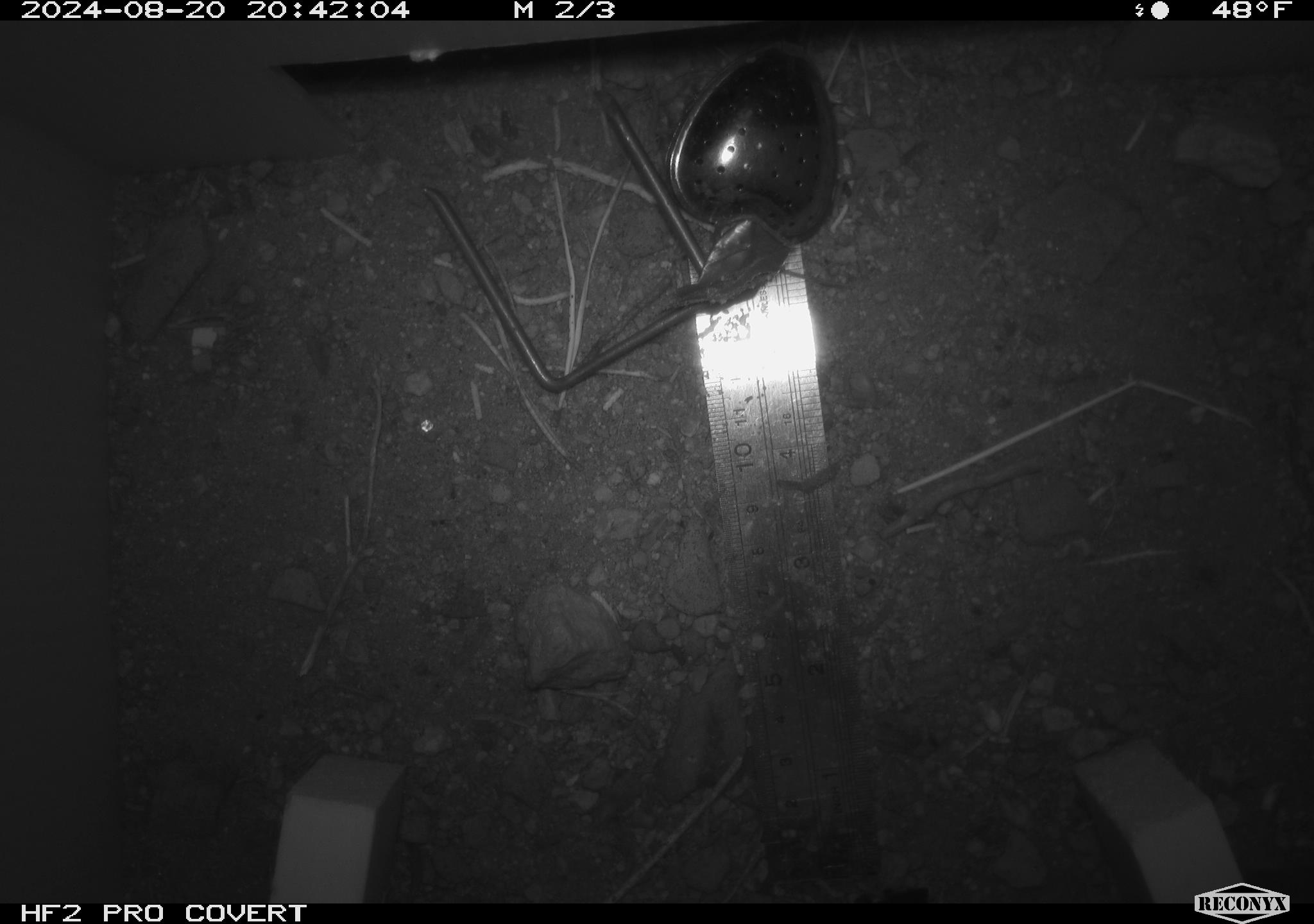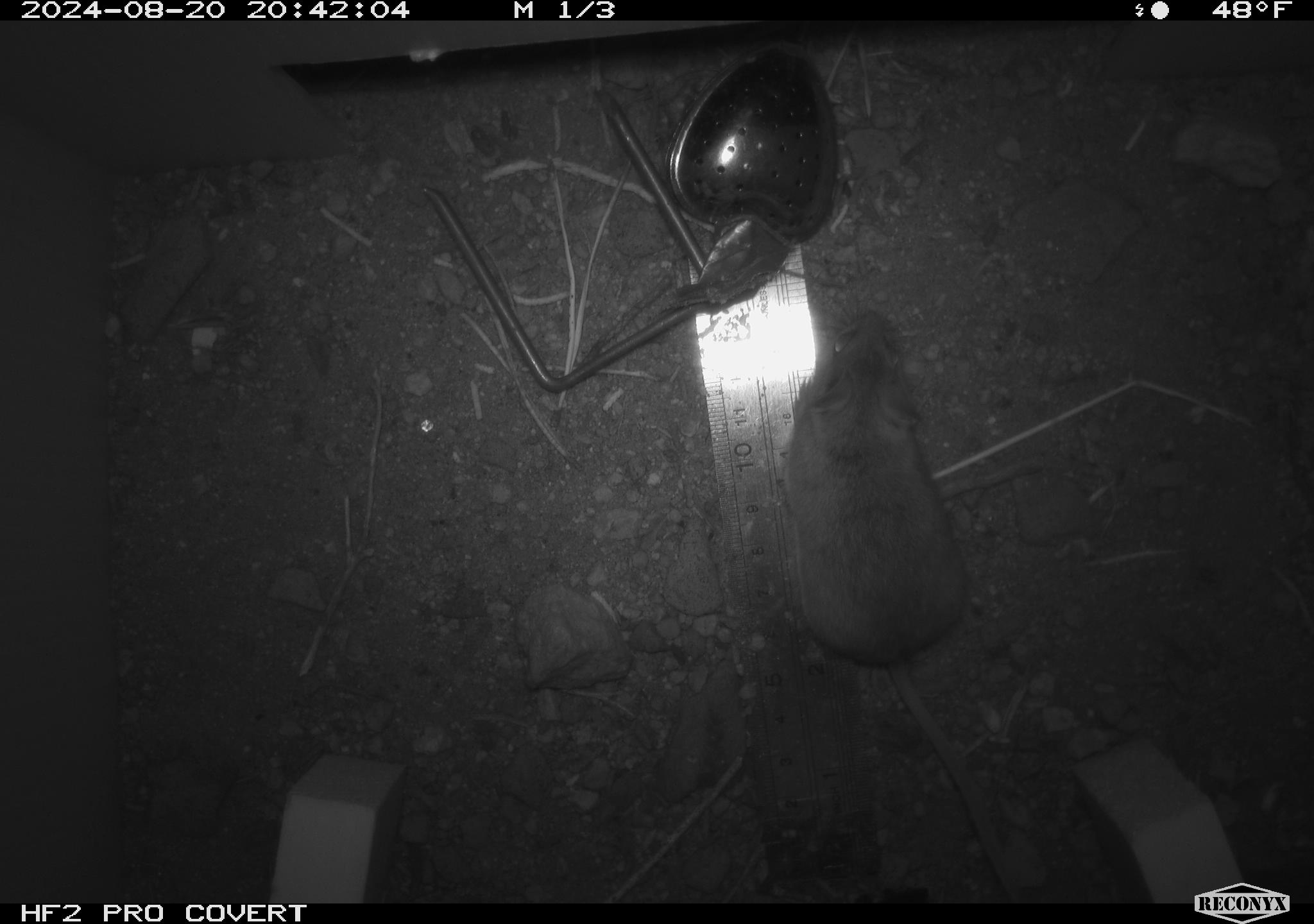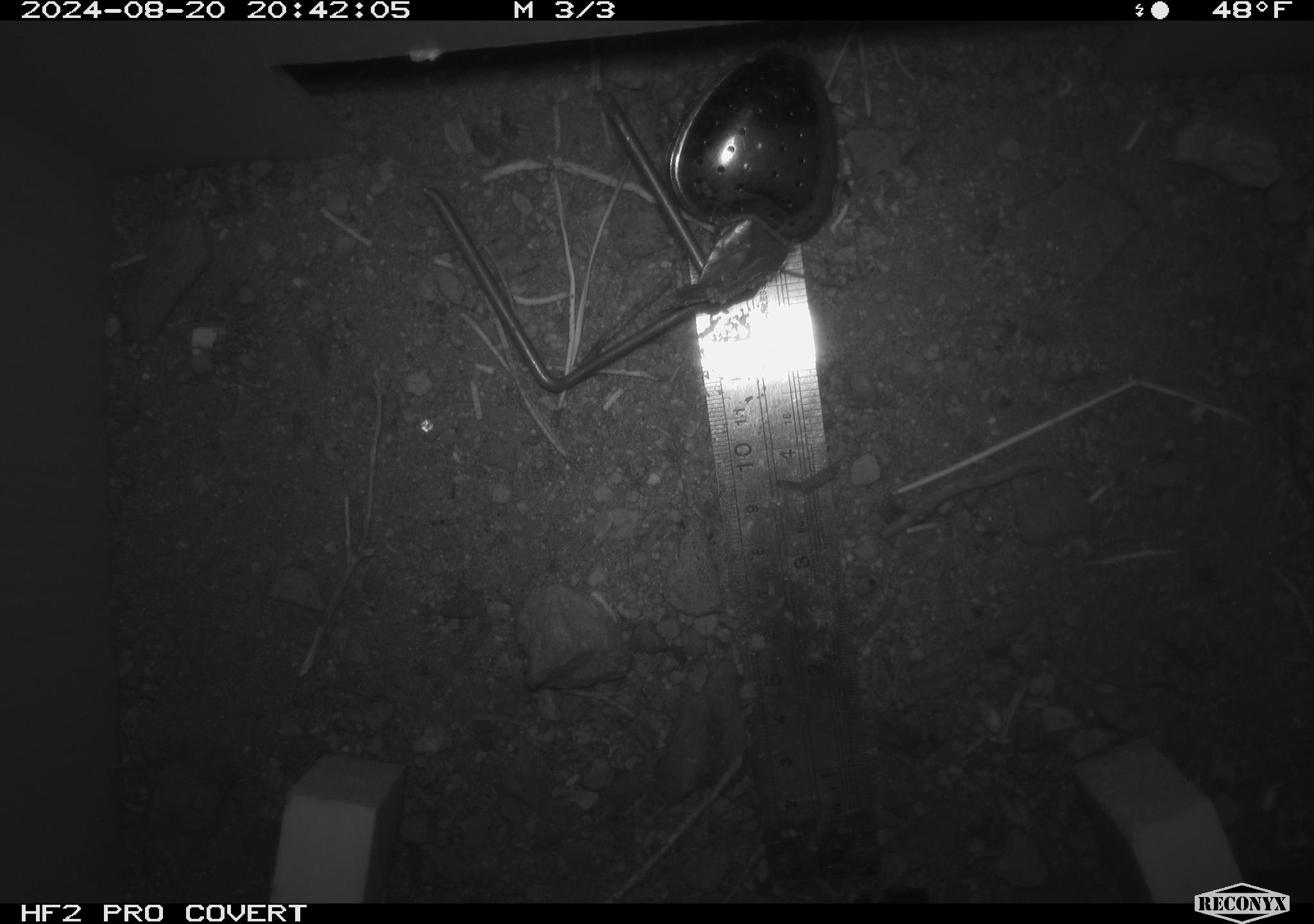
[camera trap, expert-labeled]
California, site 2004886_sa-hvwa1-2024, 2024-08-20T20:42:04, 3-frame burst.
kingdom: Animalia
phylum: Chordata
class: Mammalia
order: Rodentia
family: Sciuridae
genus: Neotamias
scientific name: Neotamias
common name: western chipmunks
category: neotamias species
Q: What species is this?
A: Neotamias species (western chipmunks) (Neotamias).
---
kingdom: Animalia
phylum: Chordata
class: Mammalia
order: Rodentia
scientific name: Rodentia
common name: mouse species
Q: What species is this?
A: Mouse species (Rodentia).